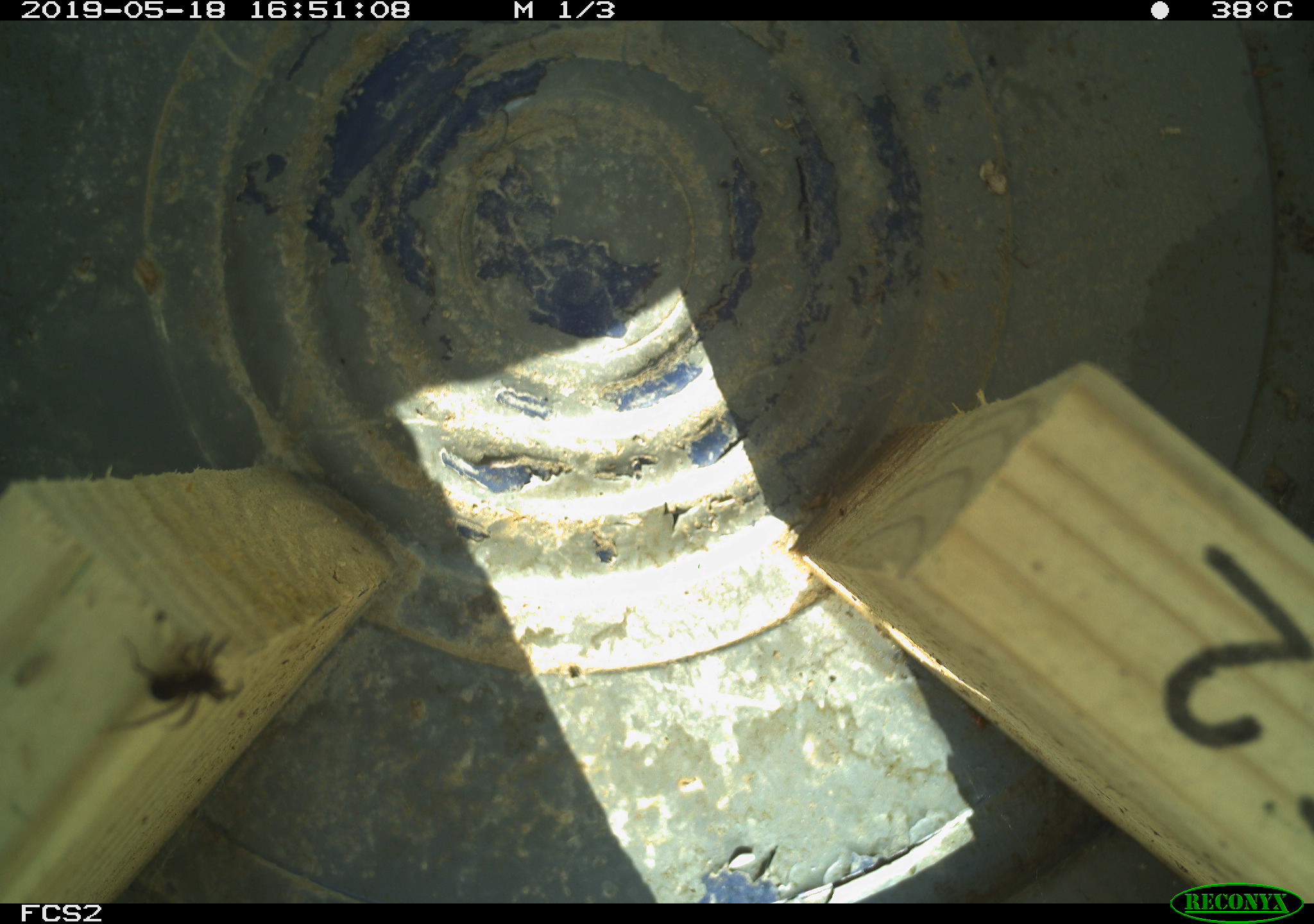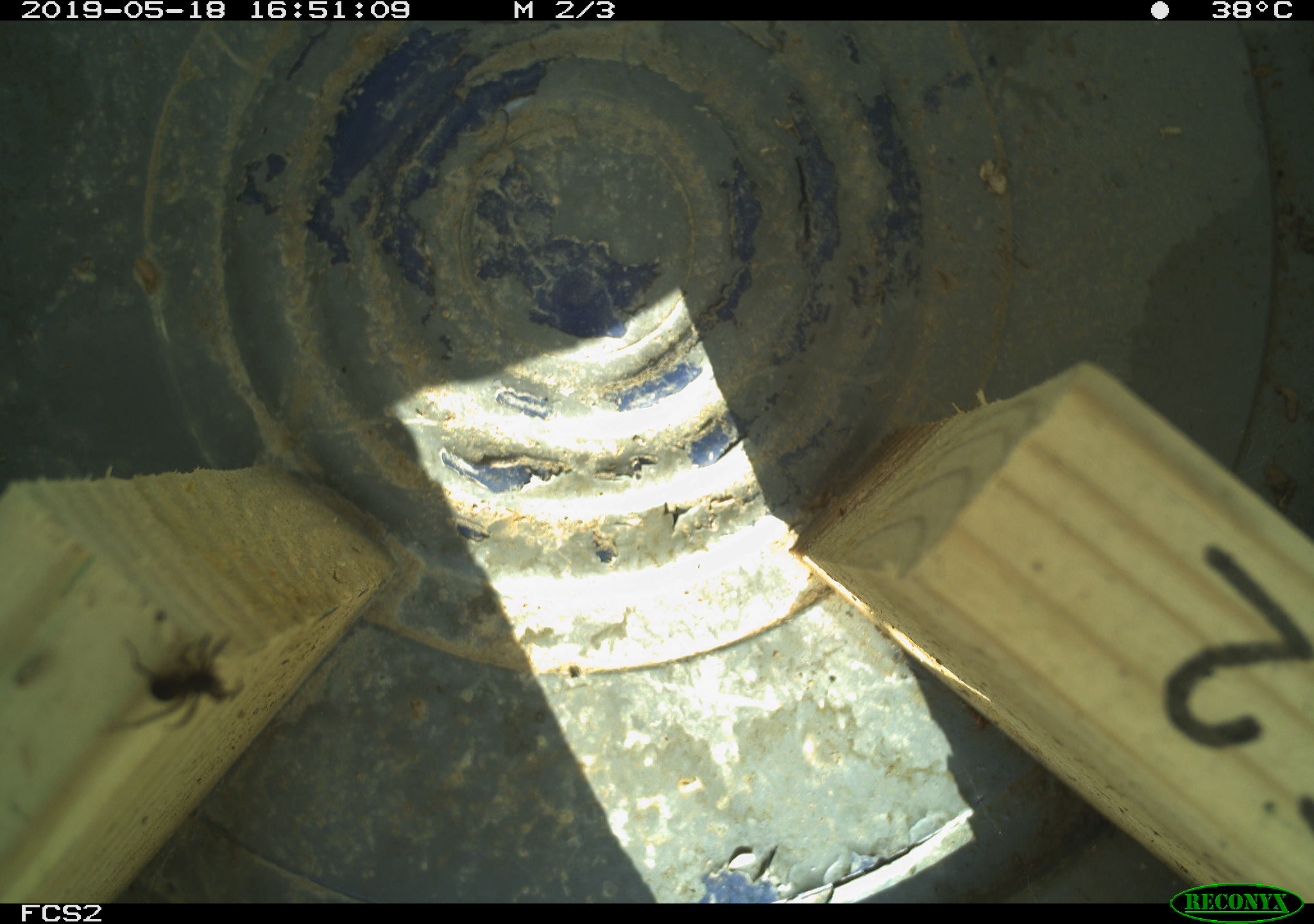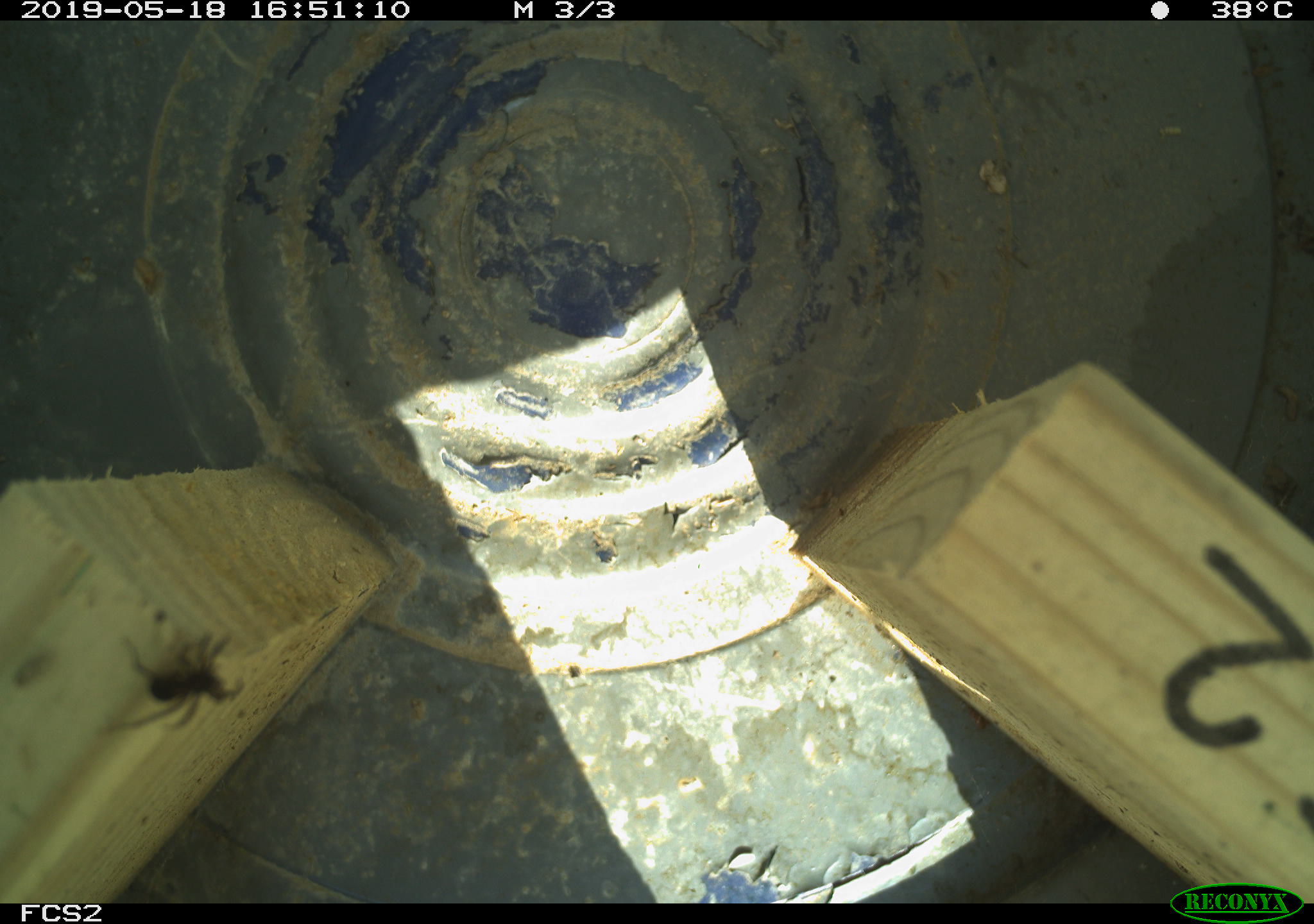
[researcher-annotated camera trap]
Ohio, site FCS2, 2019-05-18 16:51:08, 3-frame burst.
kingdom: Animalia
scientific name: Animalia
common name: animal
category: invertebrate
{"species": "invertebrate (animal) (Animalia)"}